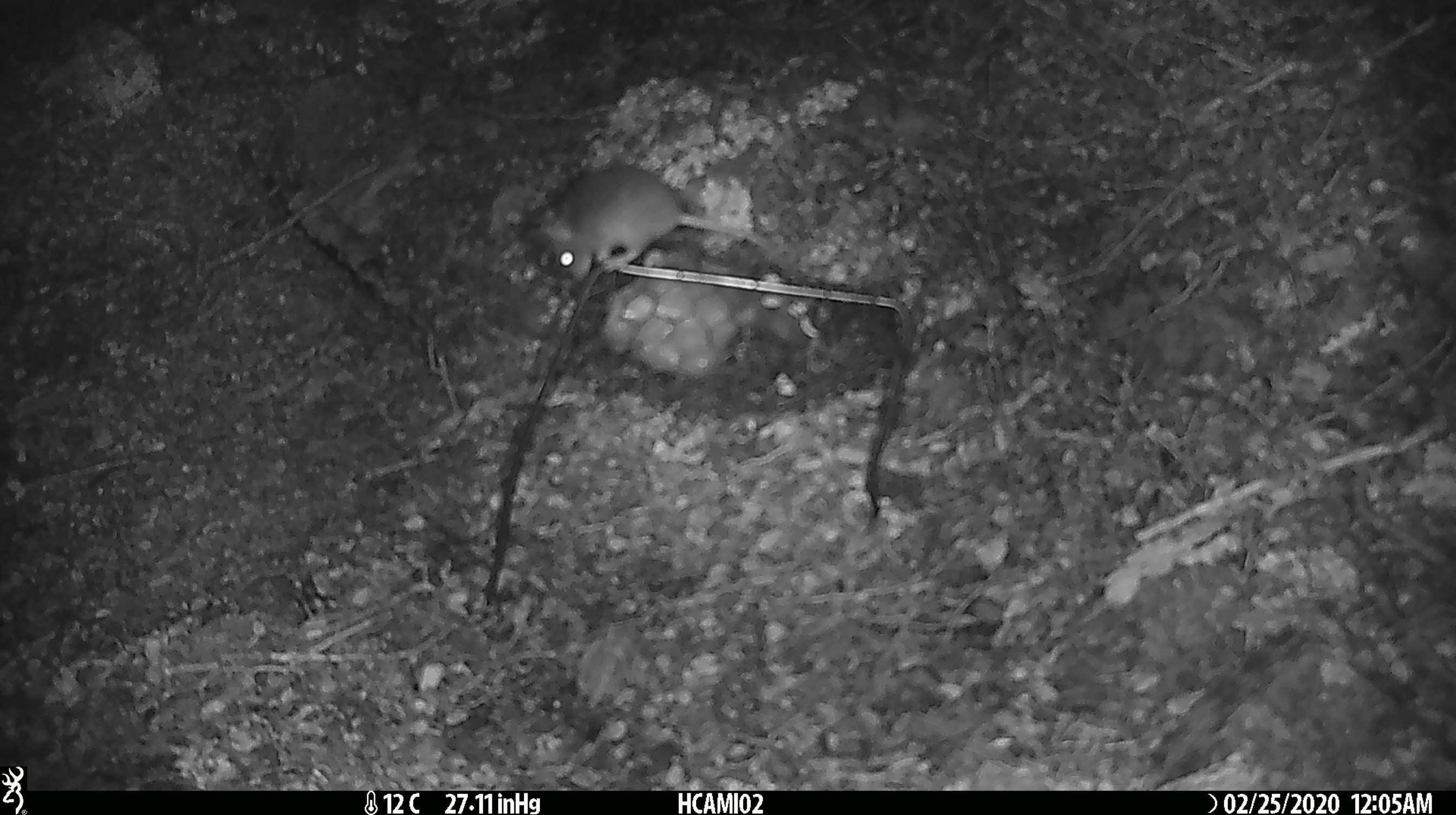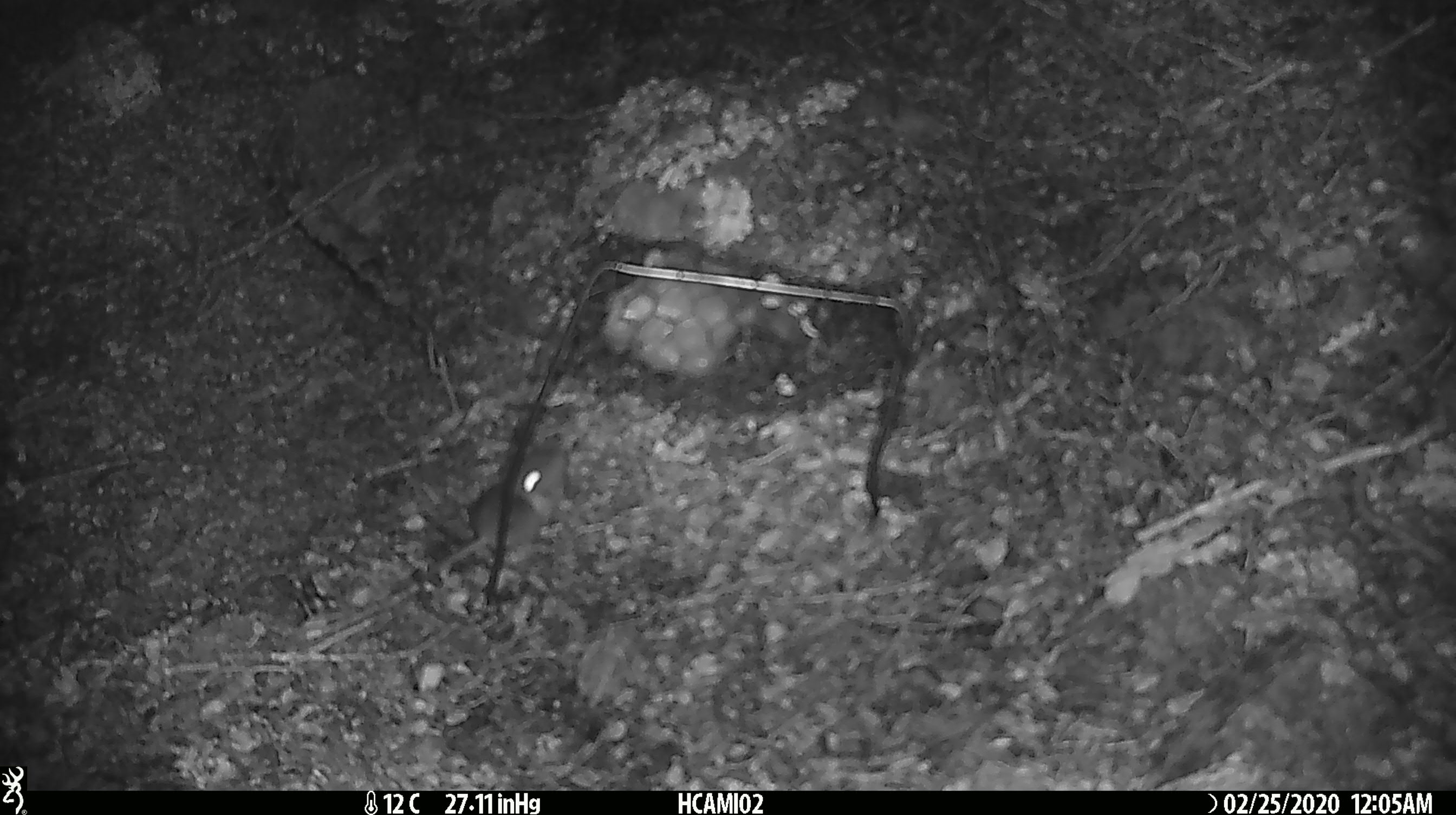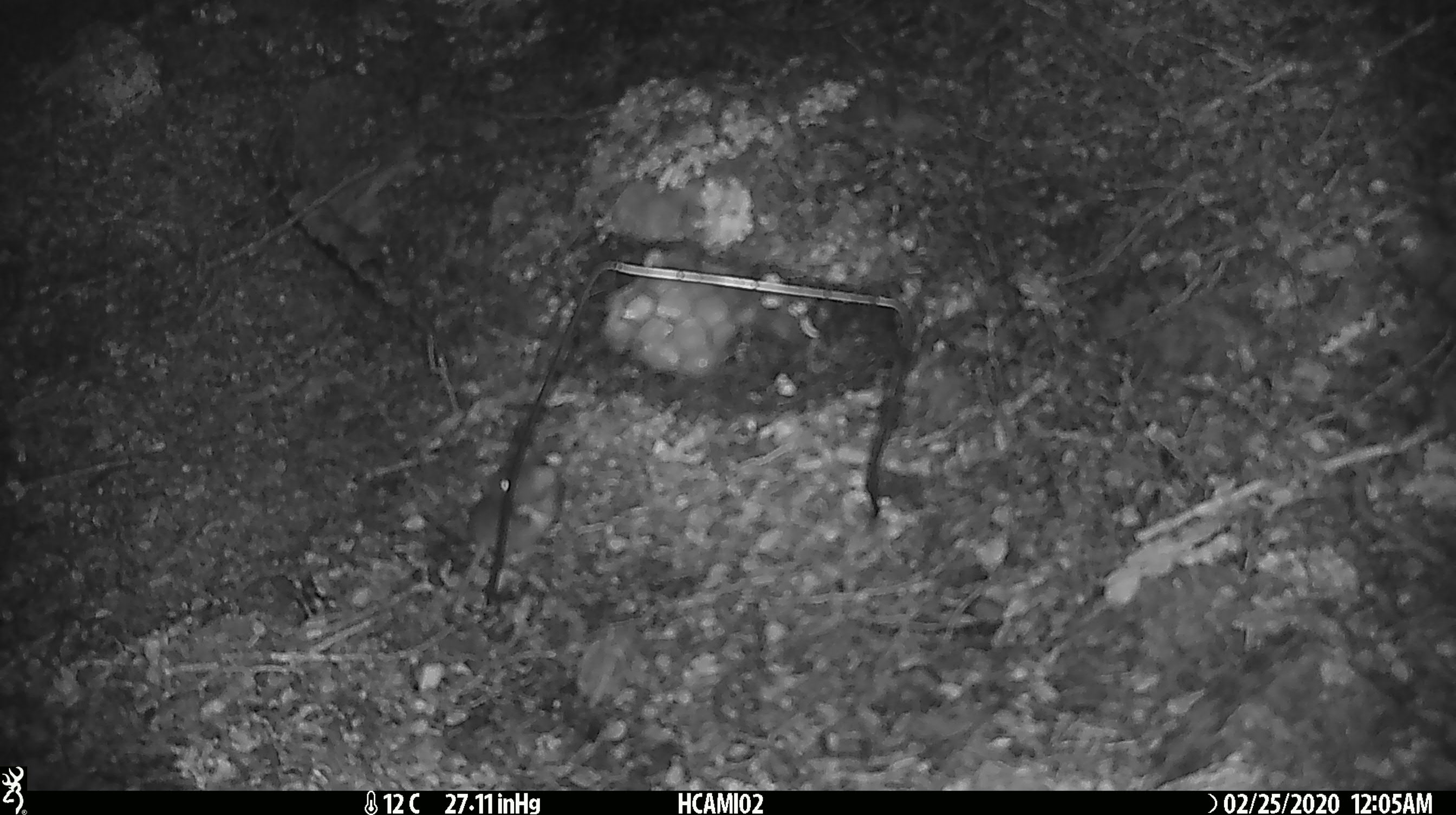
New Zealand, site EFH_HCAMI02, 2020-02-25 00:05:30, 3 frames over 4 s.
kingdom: Animalia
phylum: Chordata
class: Mammalia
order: Rodentia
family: Muridae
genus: Mus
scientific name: Mus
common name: mouse